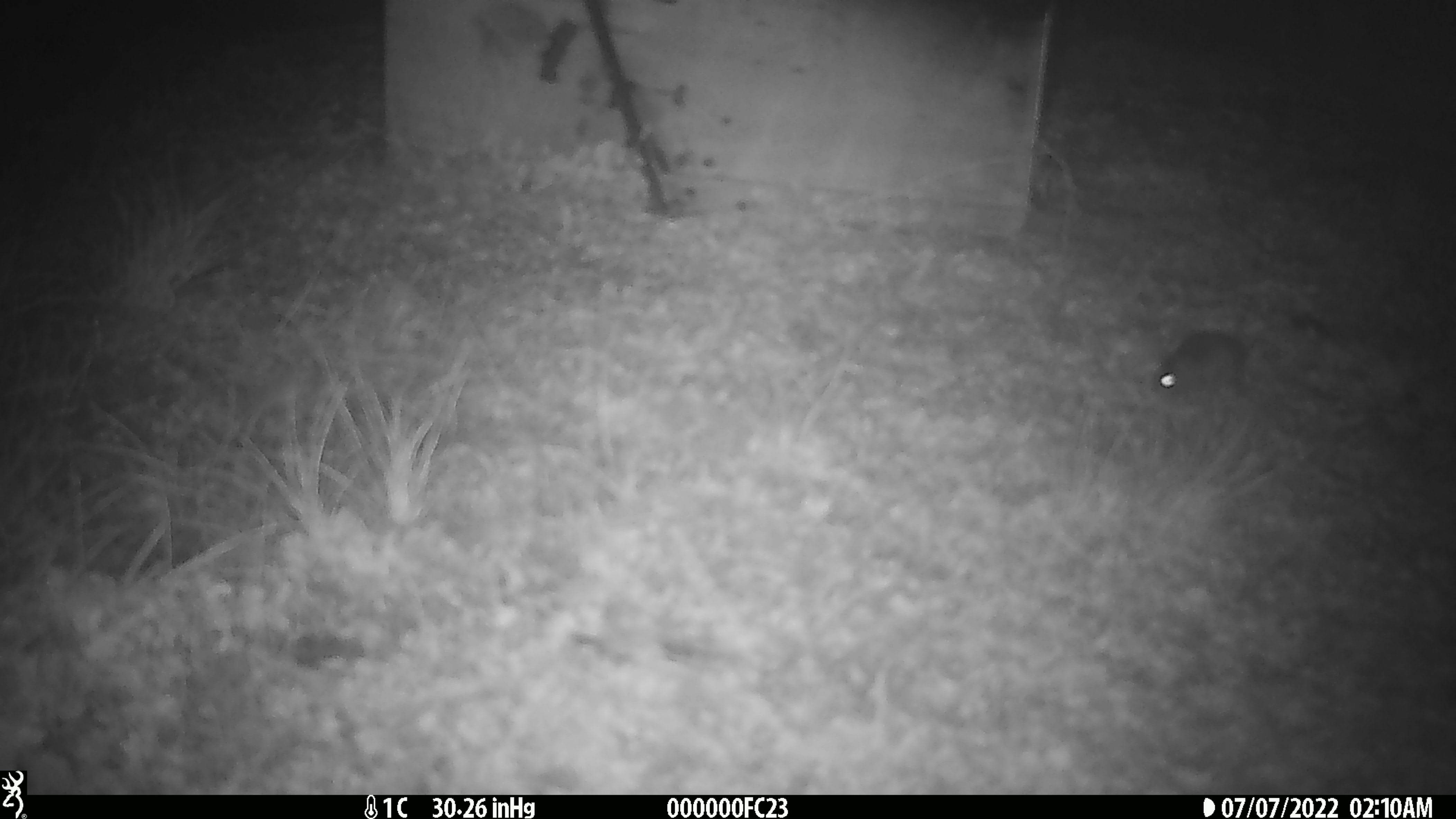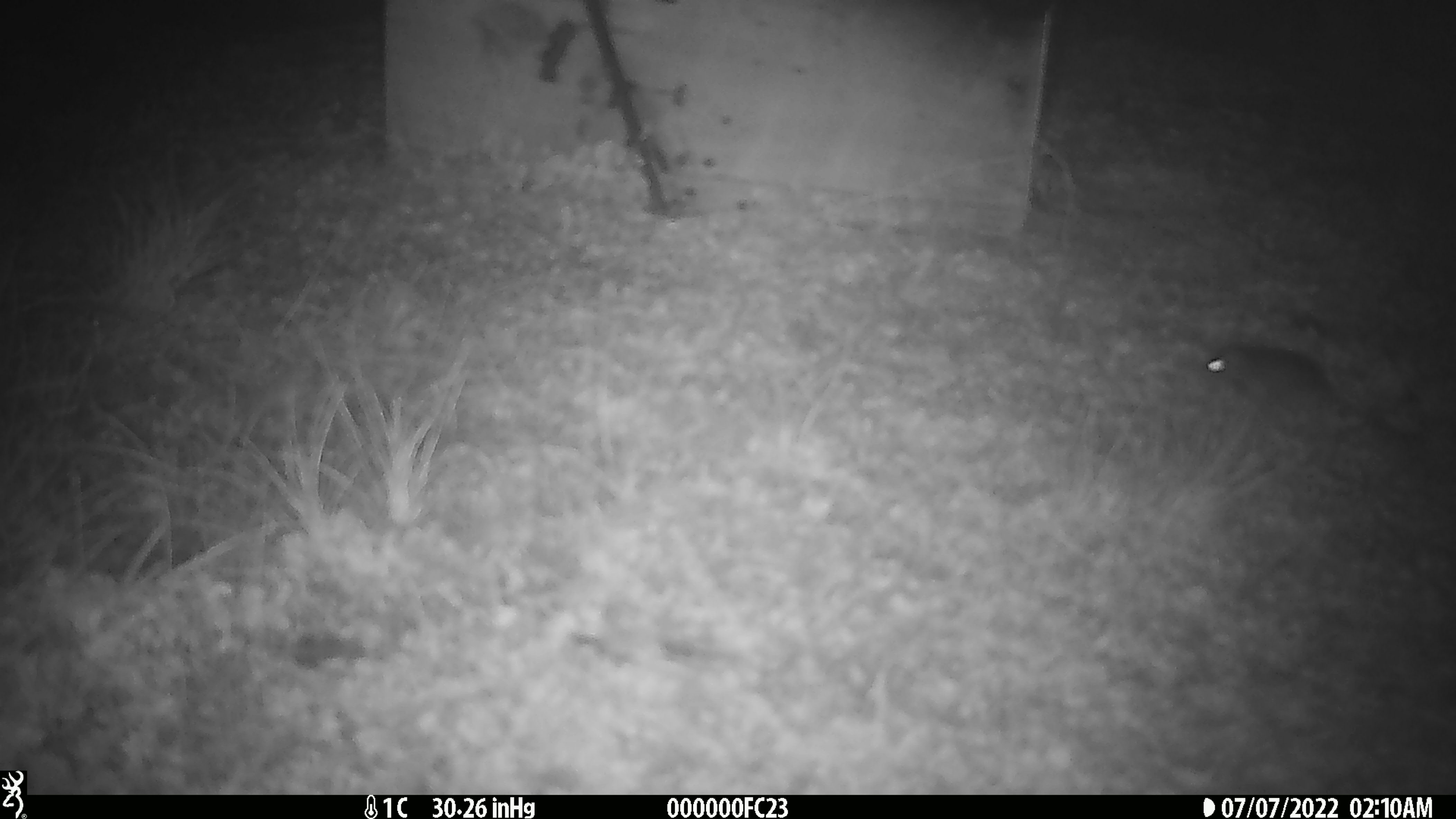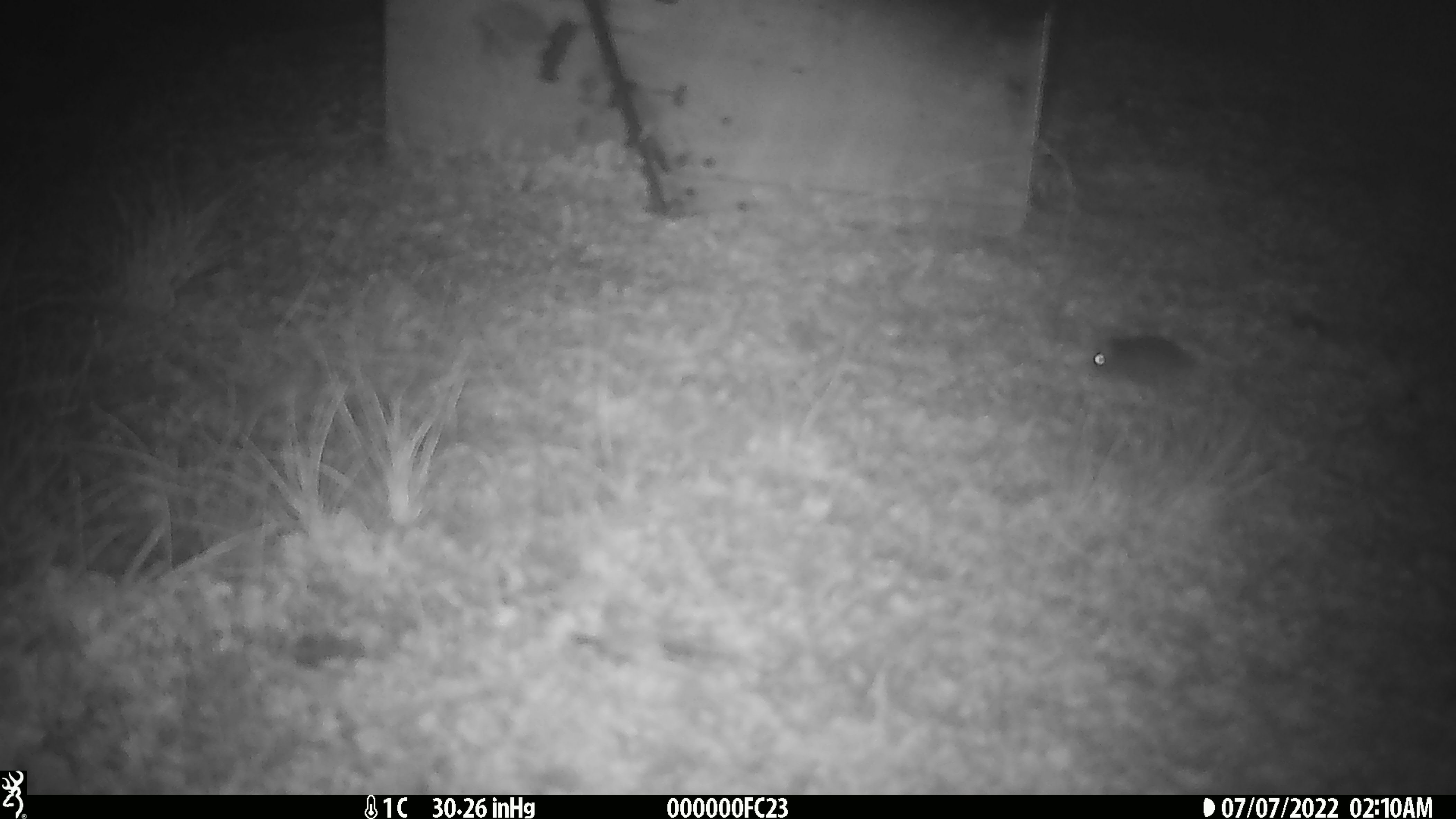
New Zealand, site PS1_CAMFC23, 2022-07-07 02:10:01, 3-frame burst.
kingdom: Animalia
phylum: Chordata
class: Mammalia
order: Rodentia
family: Muridae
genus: Mus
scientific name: Mus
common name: mouse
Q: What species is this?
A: Mouse (Mus).